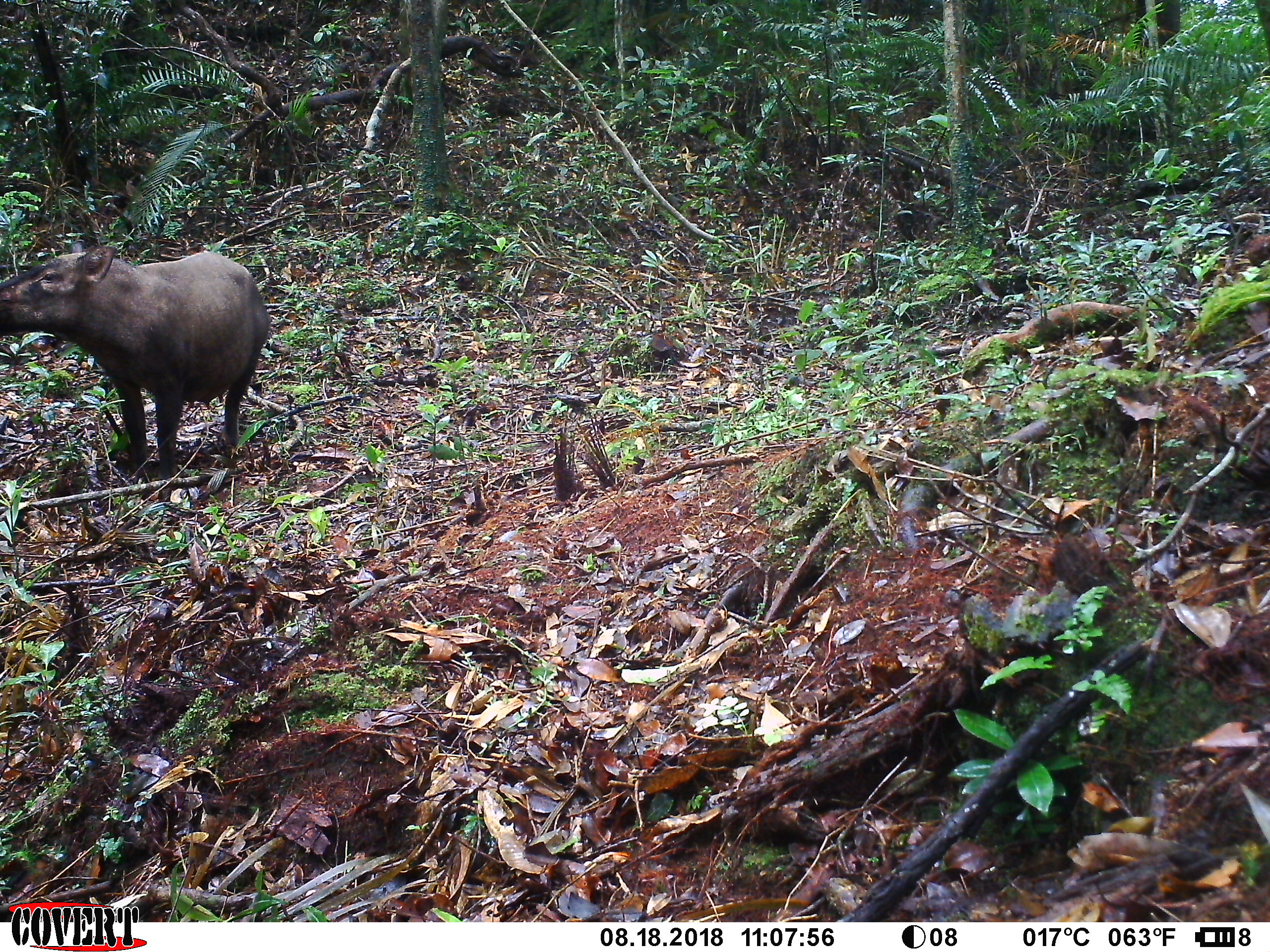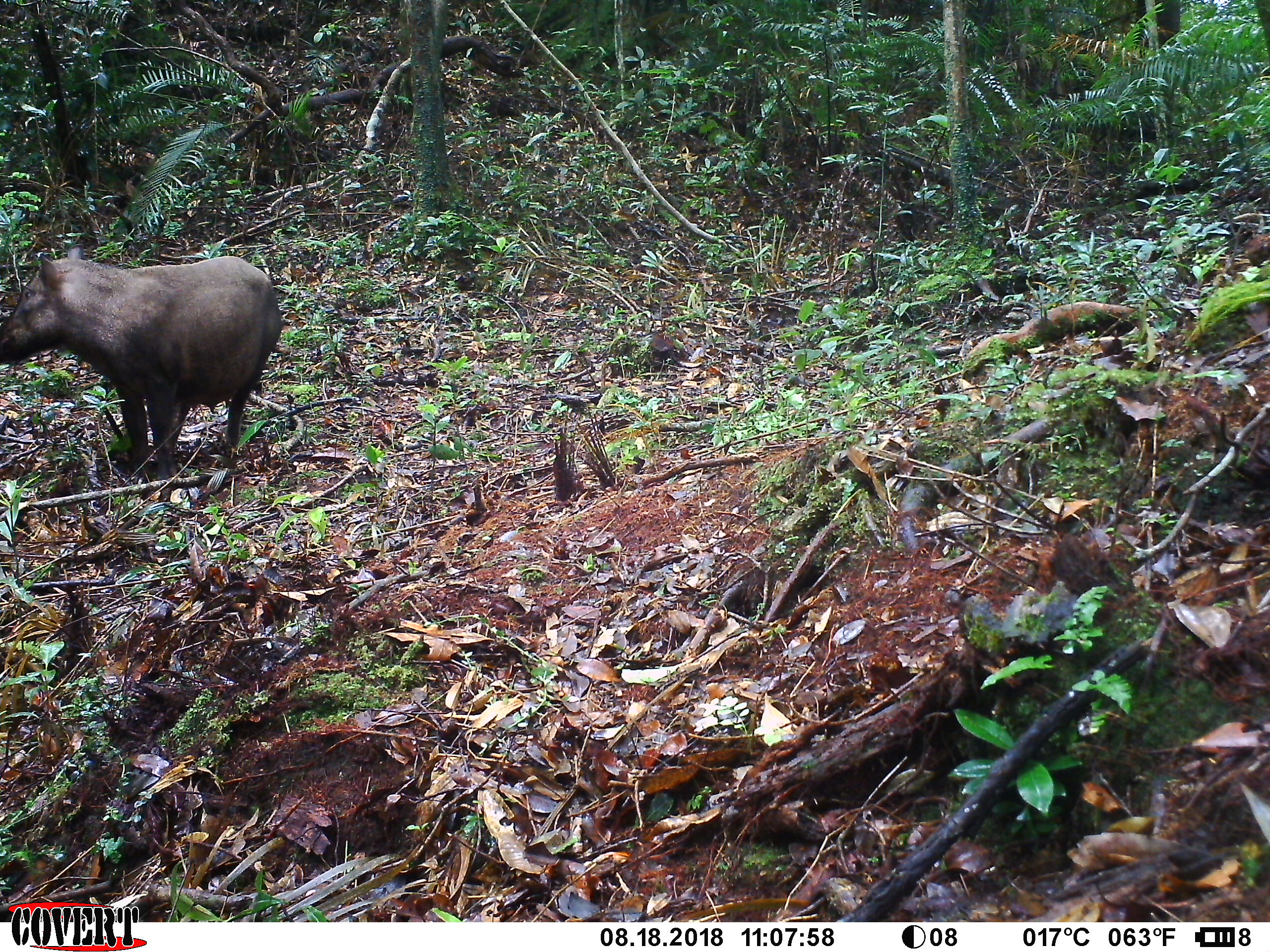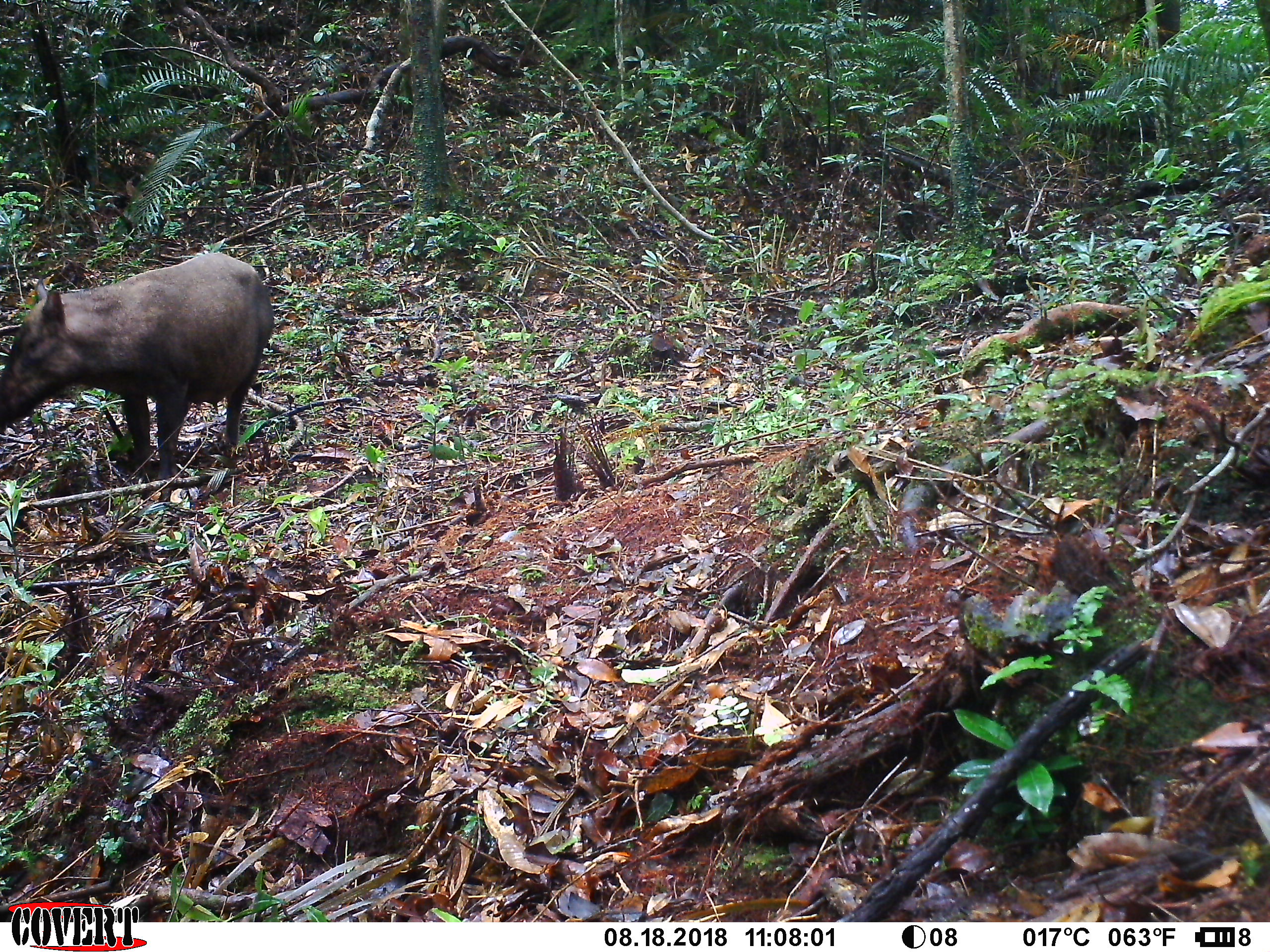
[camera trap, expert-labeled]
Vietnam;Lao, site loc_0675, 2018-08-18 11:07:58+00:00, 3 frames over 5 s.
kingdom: Animalia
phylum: Chordata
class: Mammalia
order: Artiodactyla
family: Suidae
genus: Sus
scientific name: Sus scrofa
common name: eurasian wild pig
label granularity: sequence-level